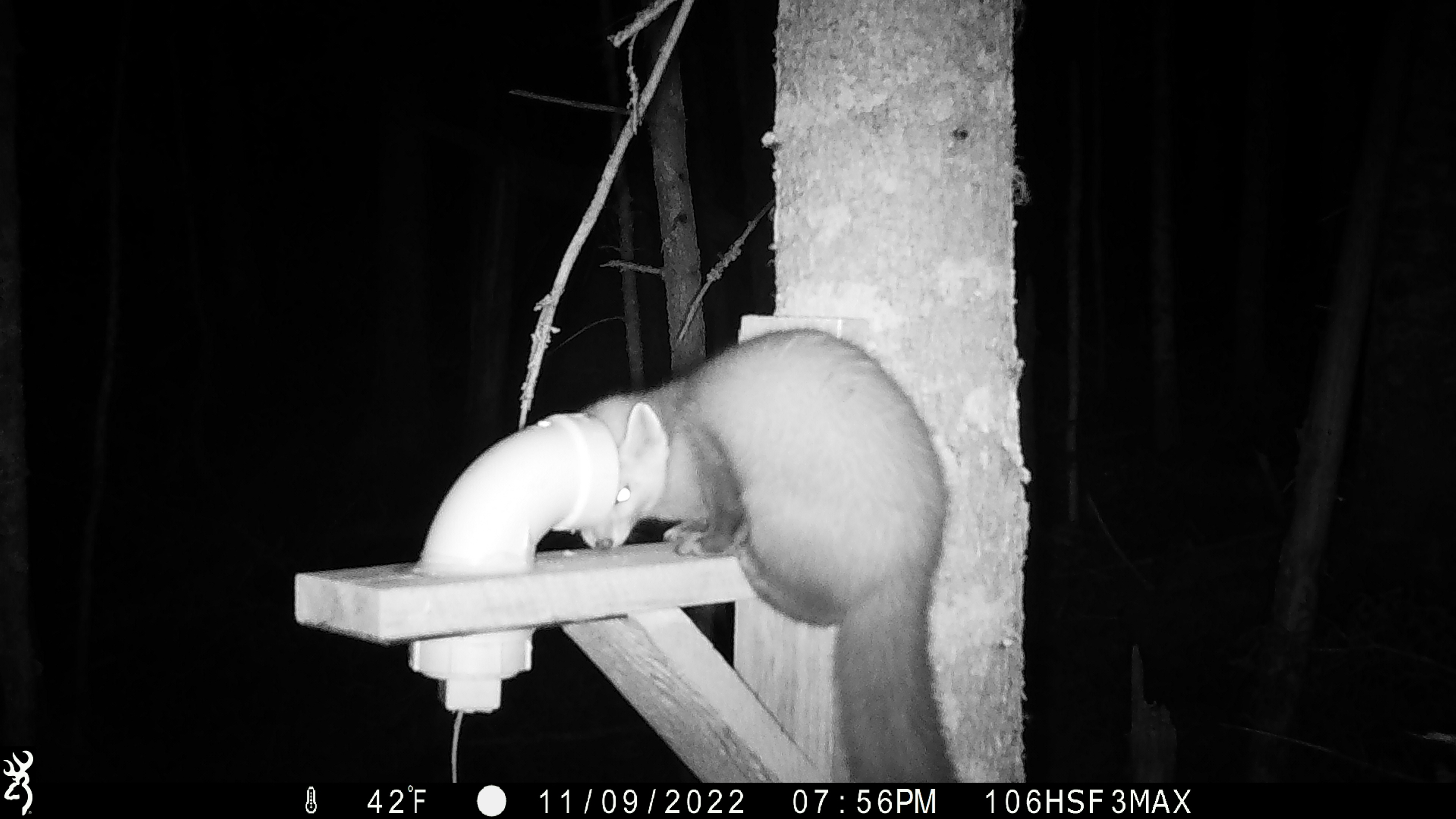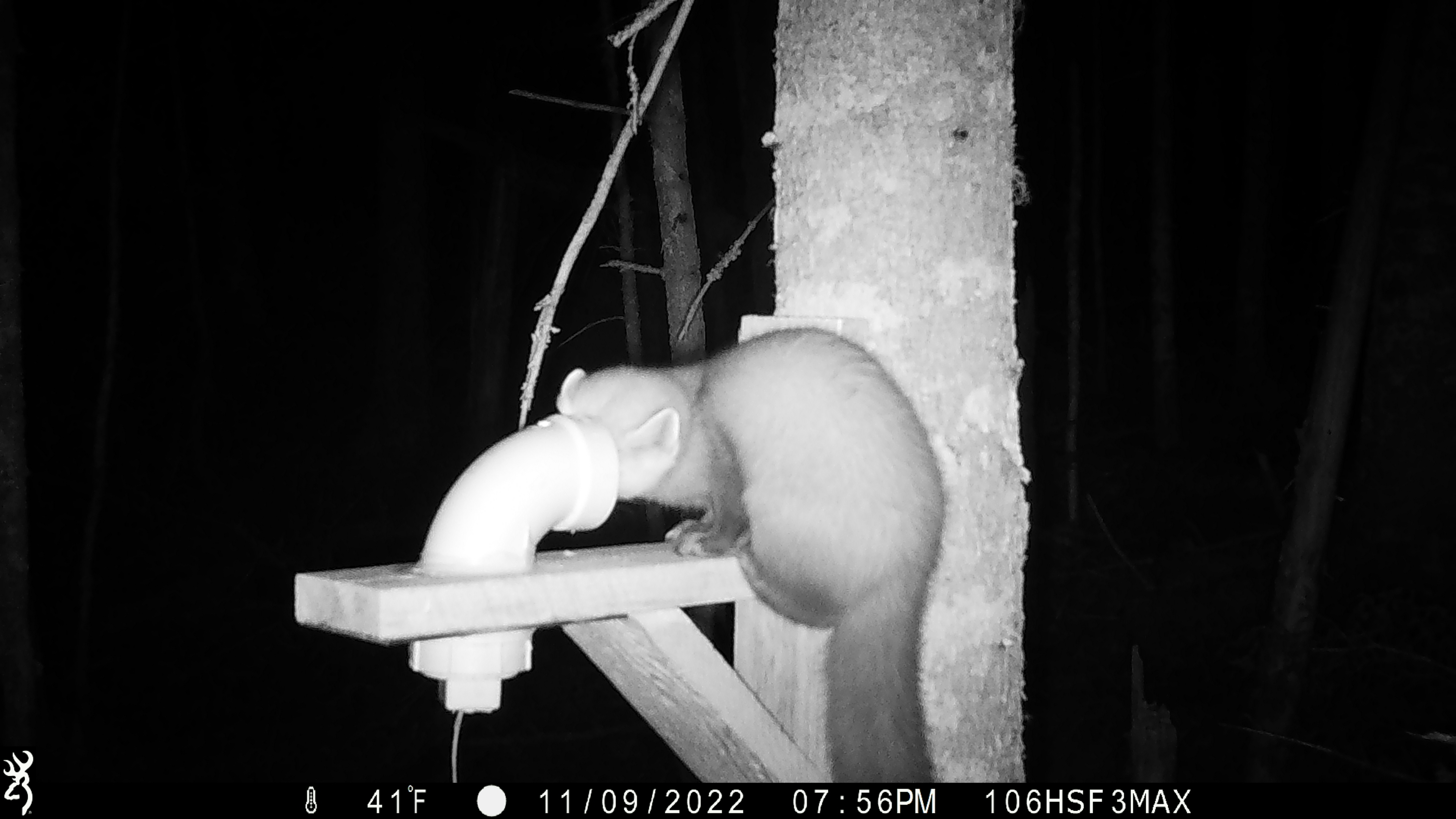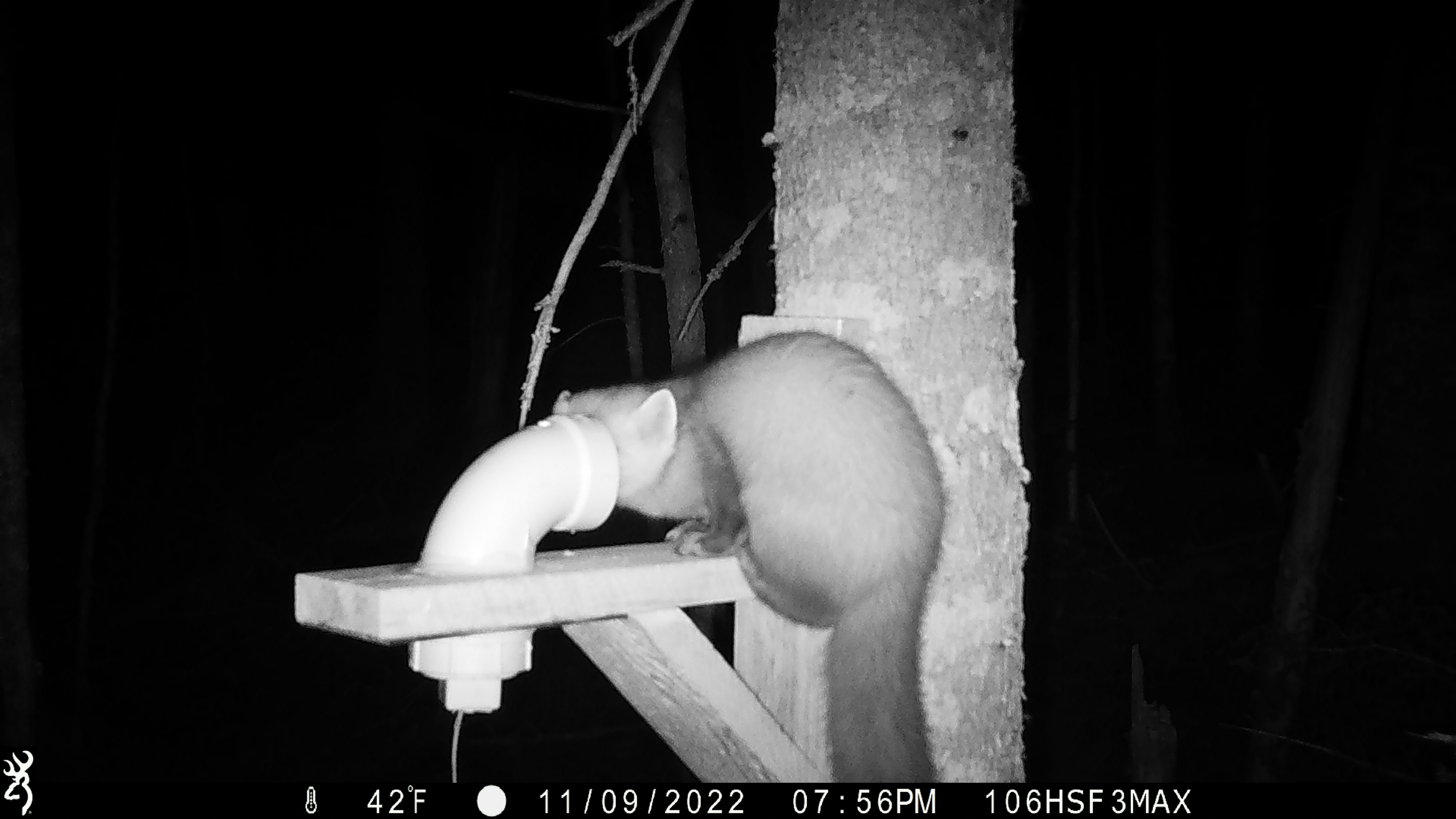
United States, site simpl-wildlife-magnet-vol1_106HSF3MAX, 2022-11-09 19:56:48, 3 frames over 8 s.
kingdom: Animalia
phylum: Chordata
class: Mammalia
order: Carnivora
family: Mustelidae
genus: Martes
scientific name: Martes americana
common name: american marten